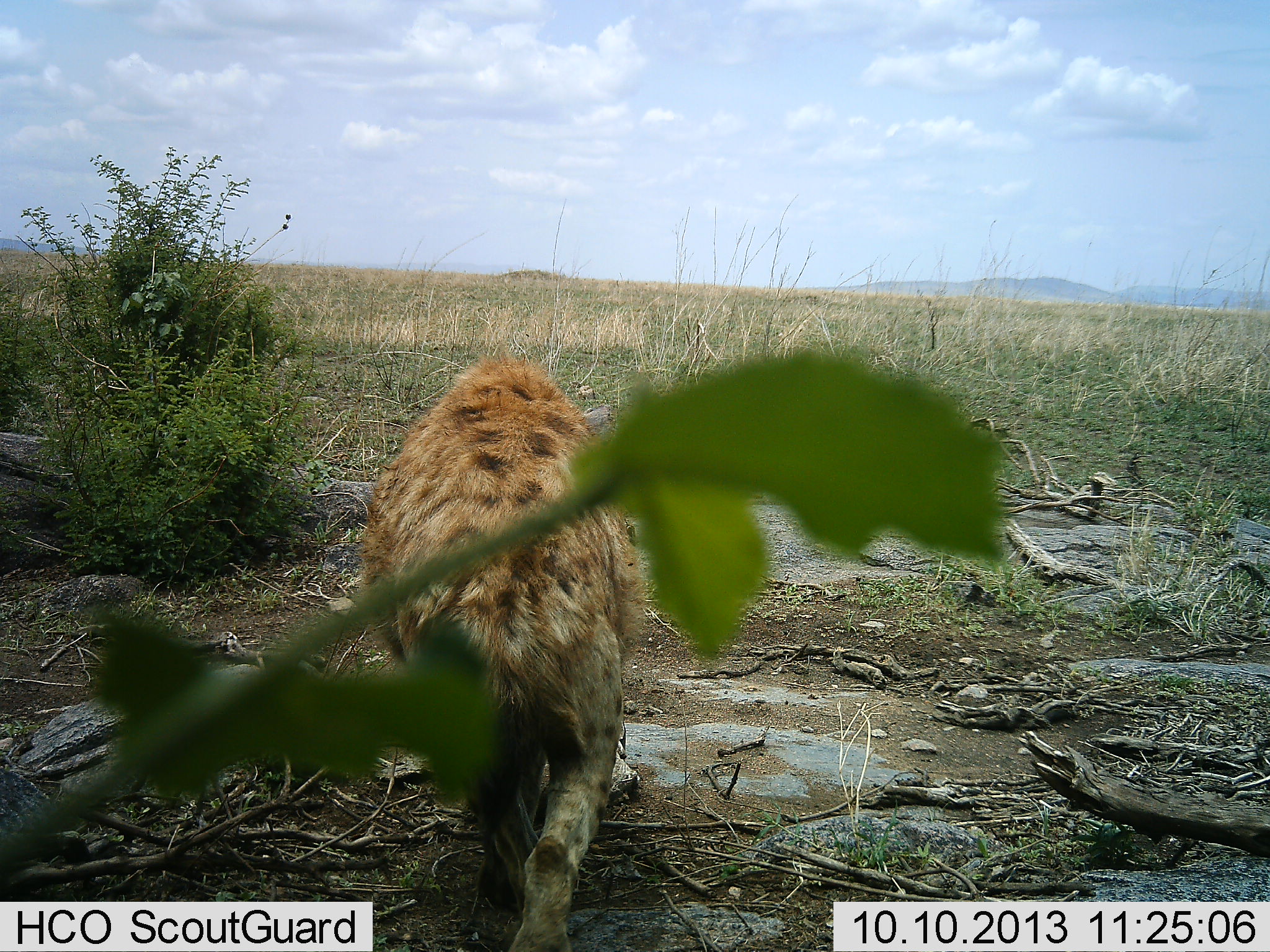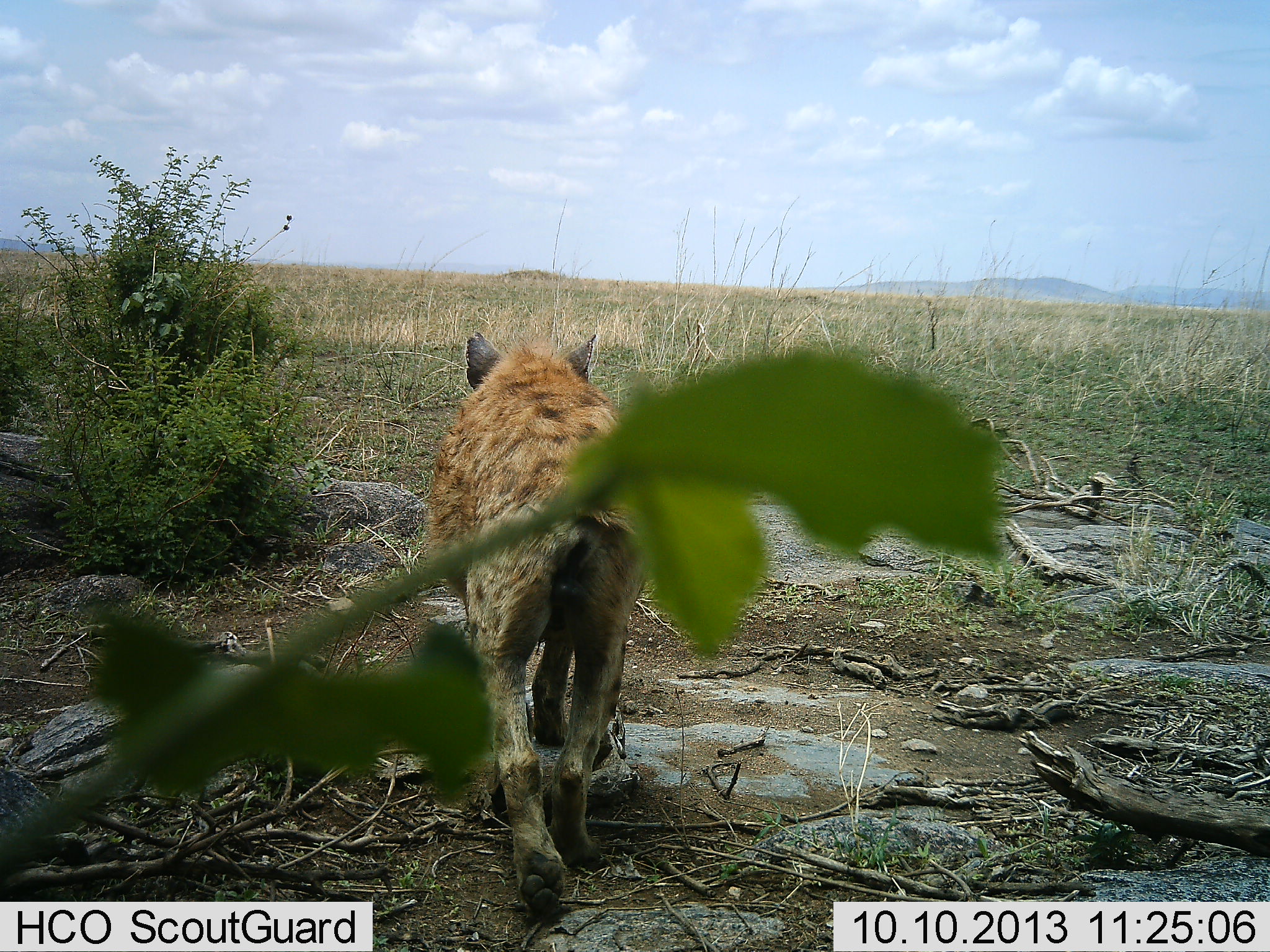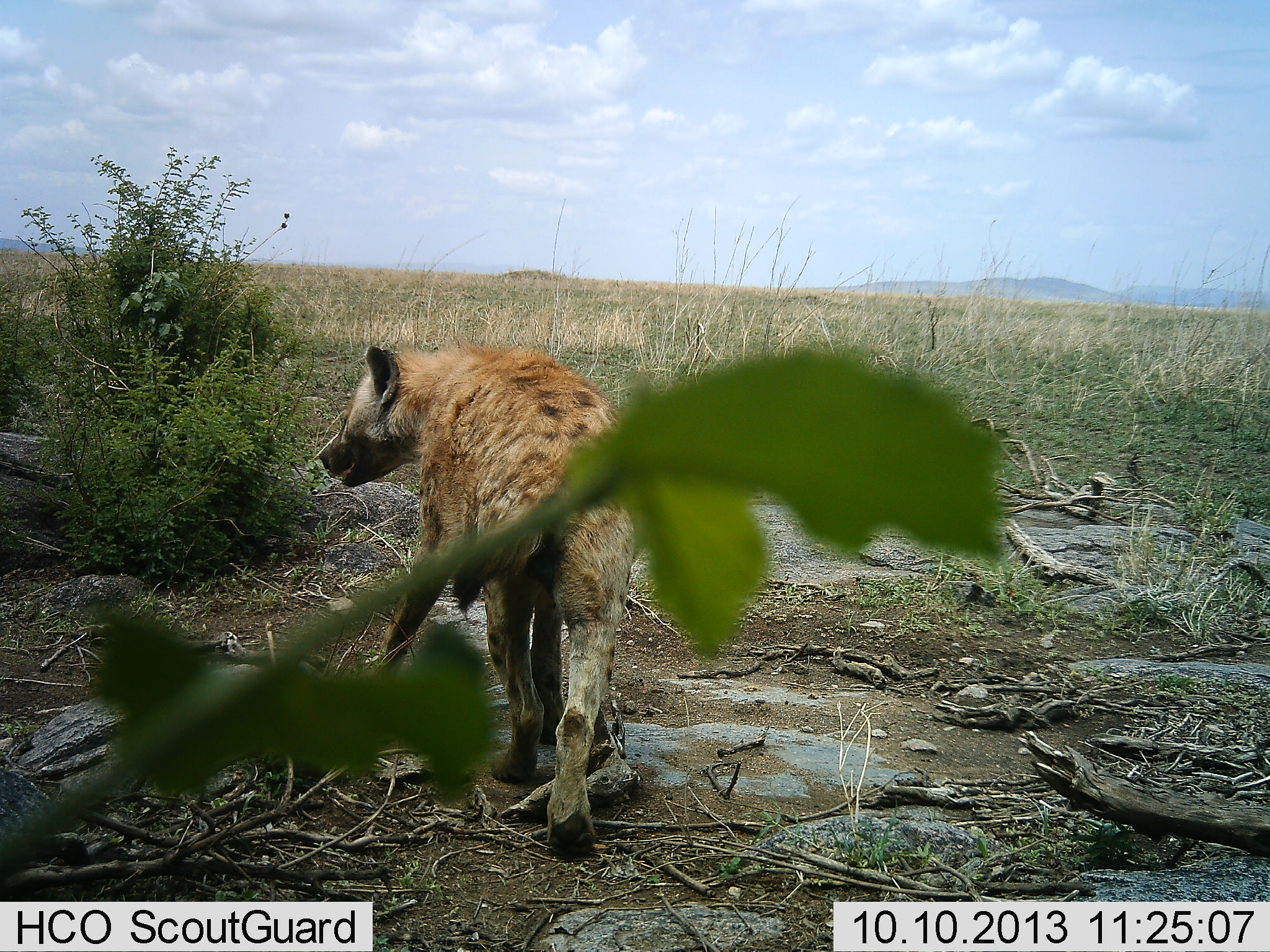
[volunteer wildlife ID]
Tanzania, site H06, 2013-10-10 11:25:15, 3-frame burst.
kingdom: Animalia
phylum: Chordata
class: Mammalia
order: Carnivora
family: Hyaenidae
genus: Crocuta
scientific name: Crocuta crocuta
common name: spotted hyena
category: hyenaspotted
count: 1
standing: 0%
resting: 0%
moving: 100%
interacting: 0%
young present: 0%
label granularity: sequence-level